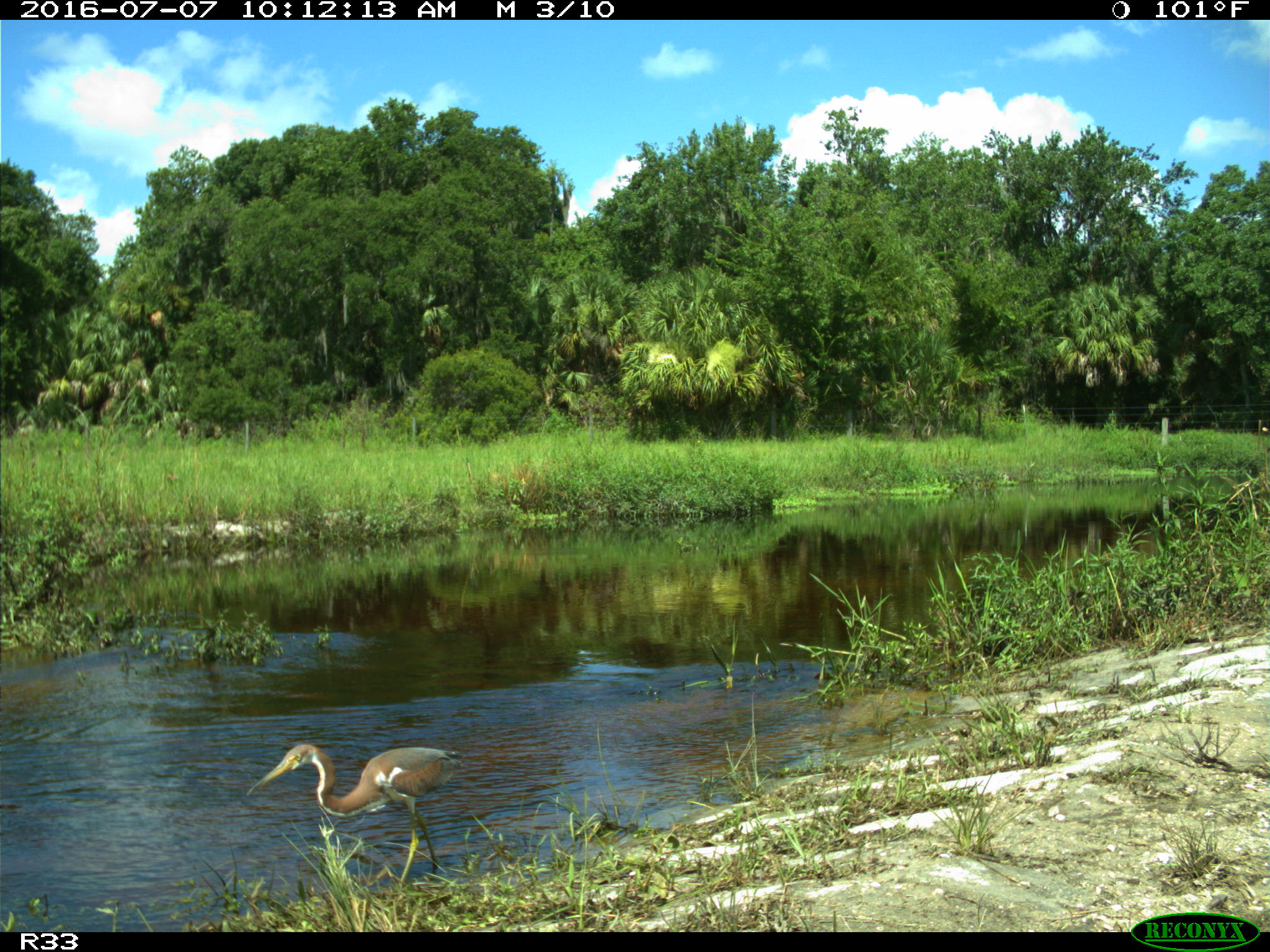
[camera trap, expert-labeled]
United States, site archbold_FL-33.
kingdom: Animalia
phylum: Chordata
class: Aves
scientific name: Aves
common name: birds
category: unidentified bird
Unidentified bird (birds) (Aves).